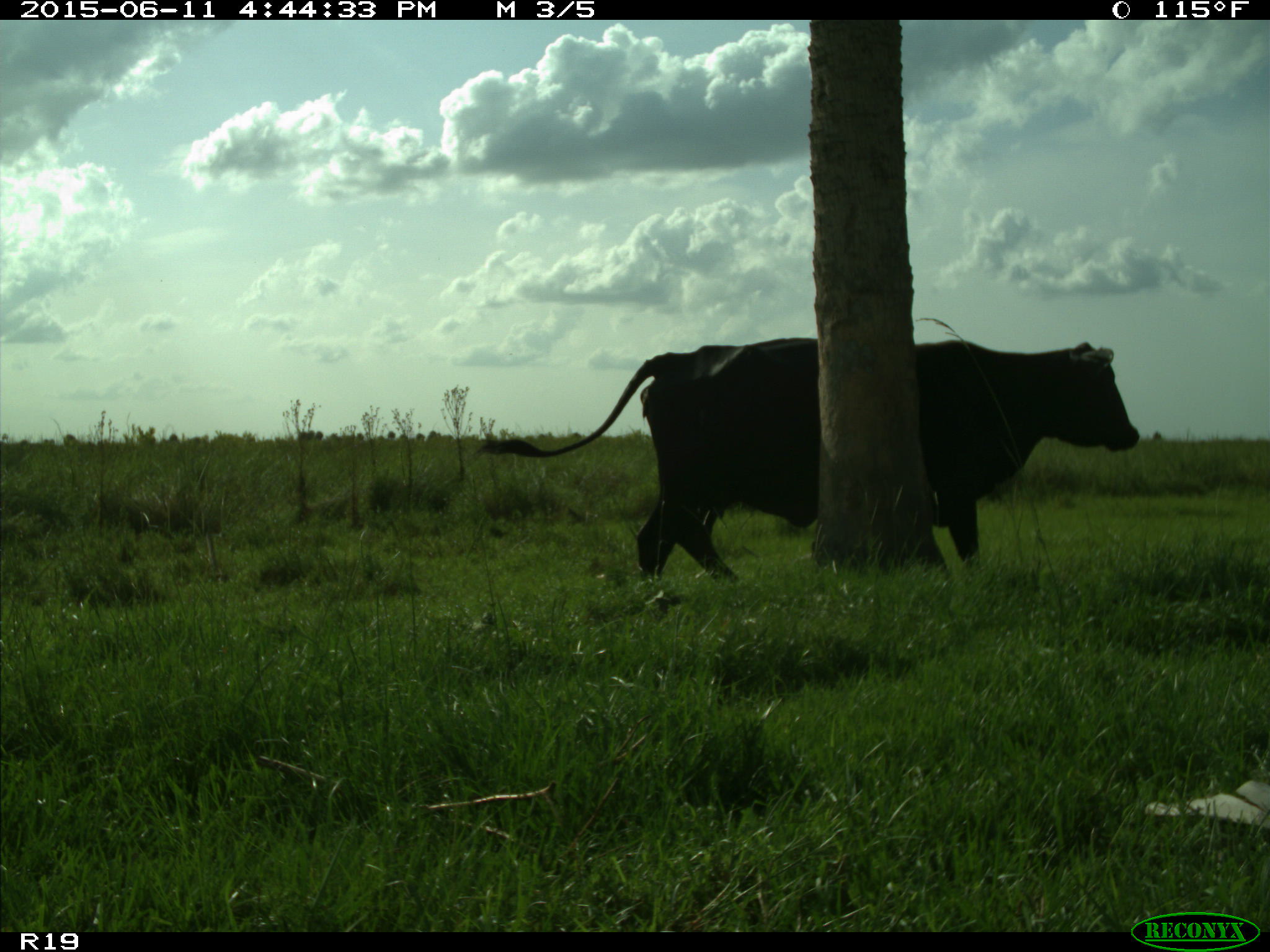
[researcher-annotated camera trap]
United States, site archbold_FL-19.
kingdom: Animalia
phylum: Chordata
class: Mammalia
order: Artiodactyla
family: Bovidae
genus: Bos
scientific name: Bos taurus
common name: domestic cow